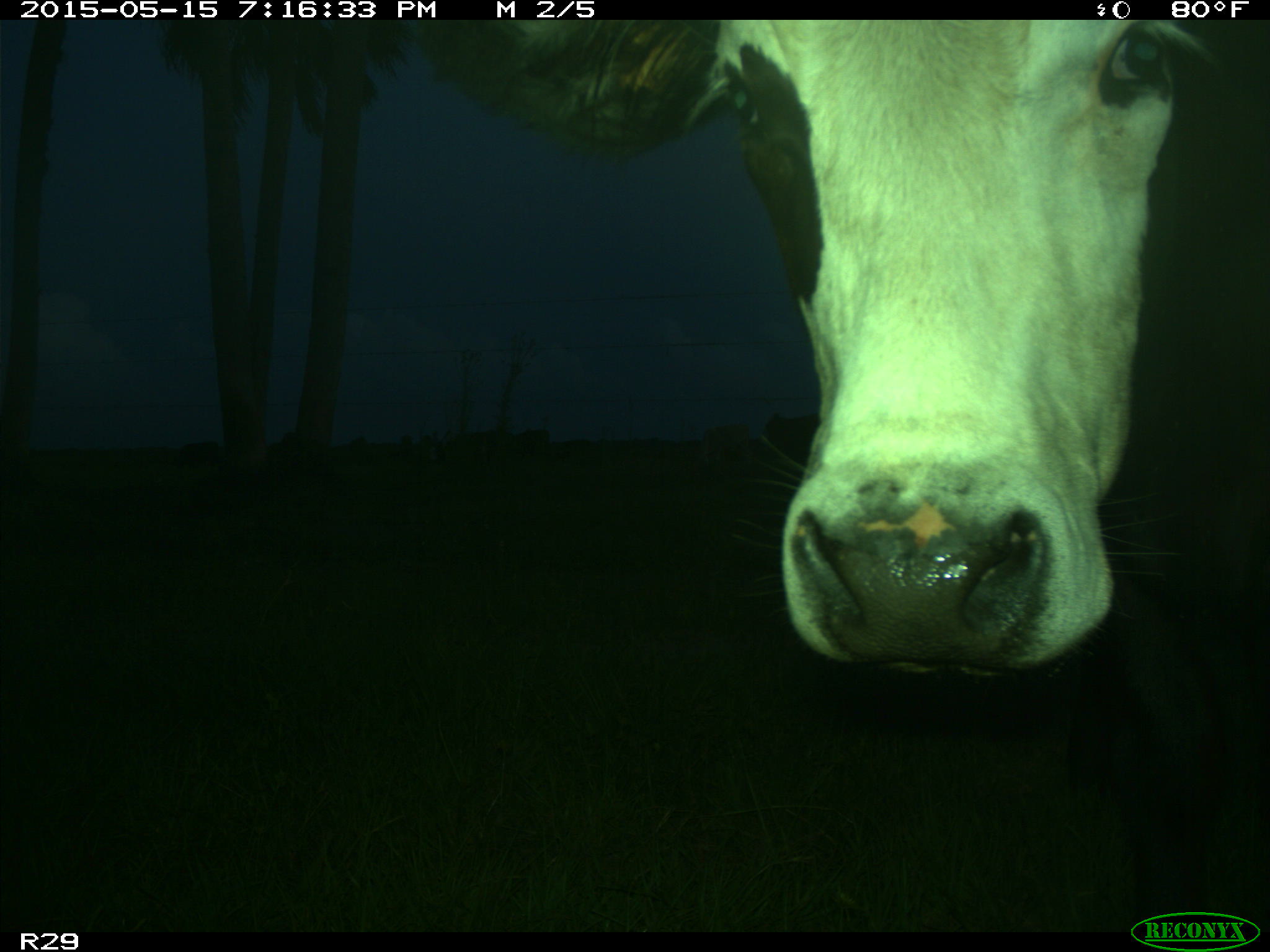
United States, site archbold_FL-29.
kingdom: Animalia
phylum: Chordata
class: Mammalia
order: Artiodactyla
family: Bovidae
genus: Bos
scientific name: Bos taurus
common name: domestic cow